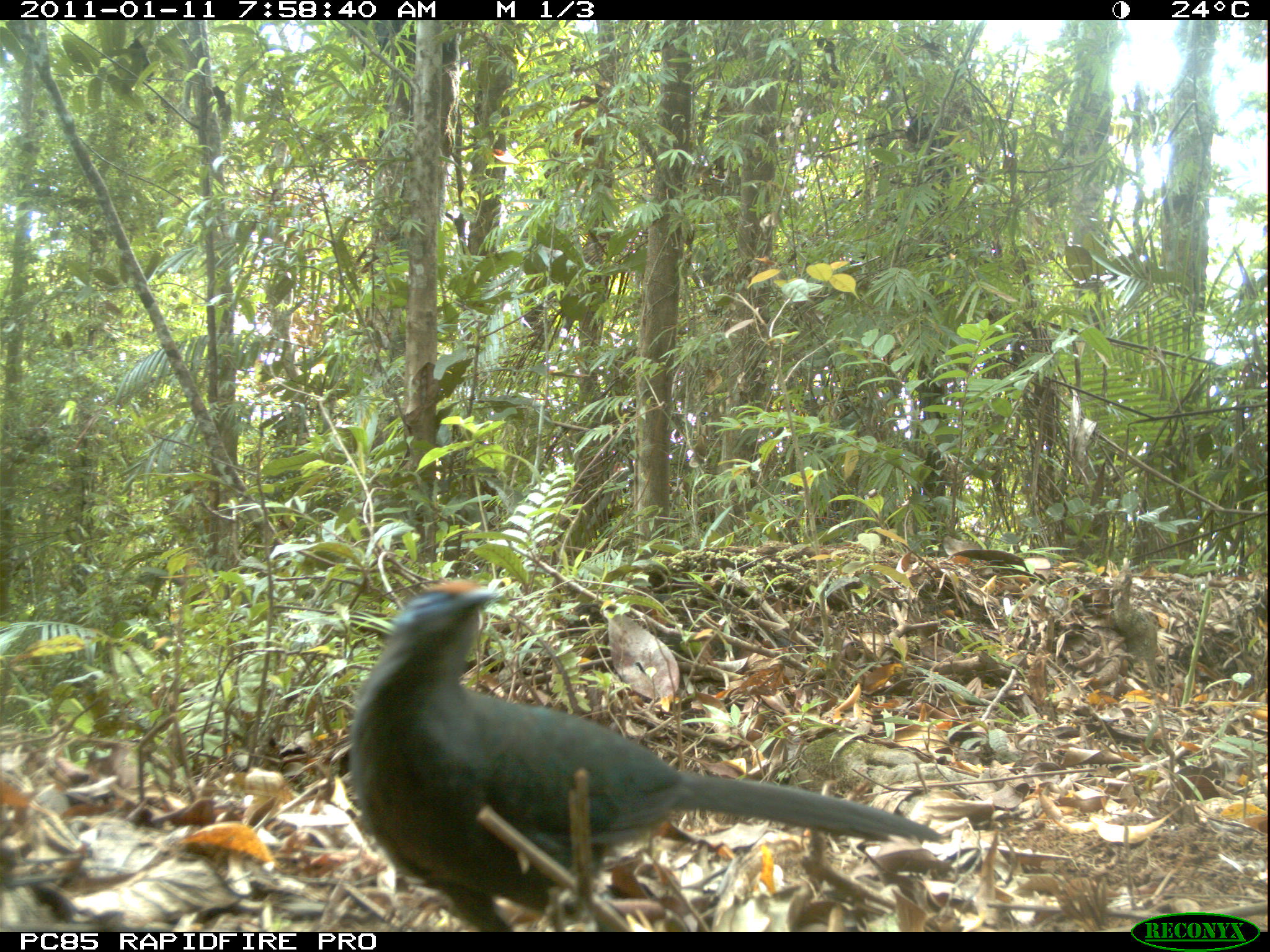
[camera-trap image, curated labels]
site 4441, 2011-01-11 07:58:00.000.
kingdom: Animalia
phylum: Chordata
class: Aves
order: Cuculiformes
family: Cuculidae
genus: Coua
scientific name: Coua serriana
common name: red-breasted coua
Coua serriana (red-breasted coua), count 1.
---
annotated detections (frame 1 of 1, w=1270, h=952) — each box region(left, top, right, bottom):
coua serriana: region(347, 580, 943, 924)